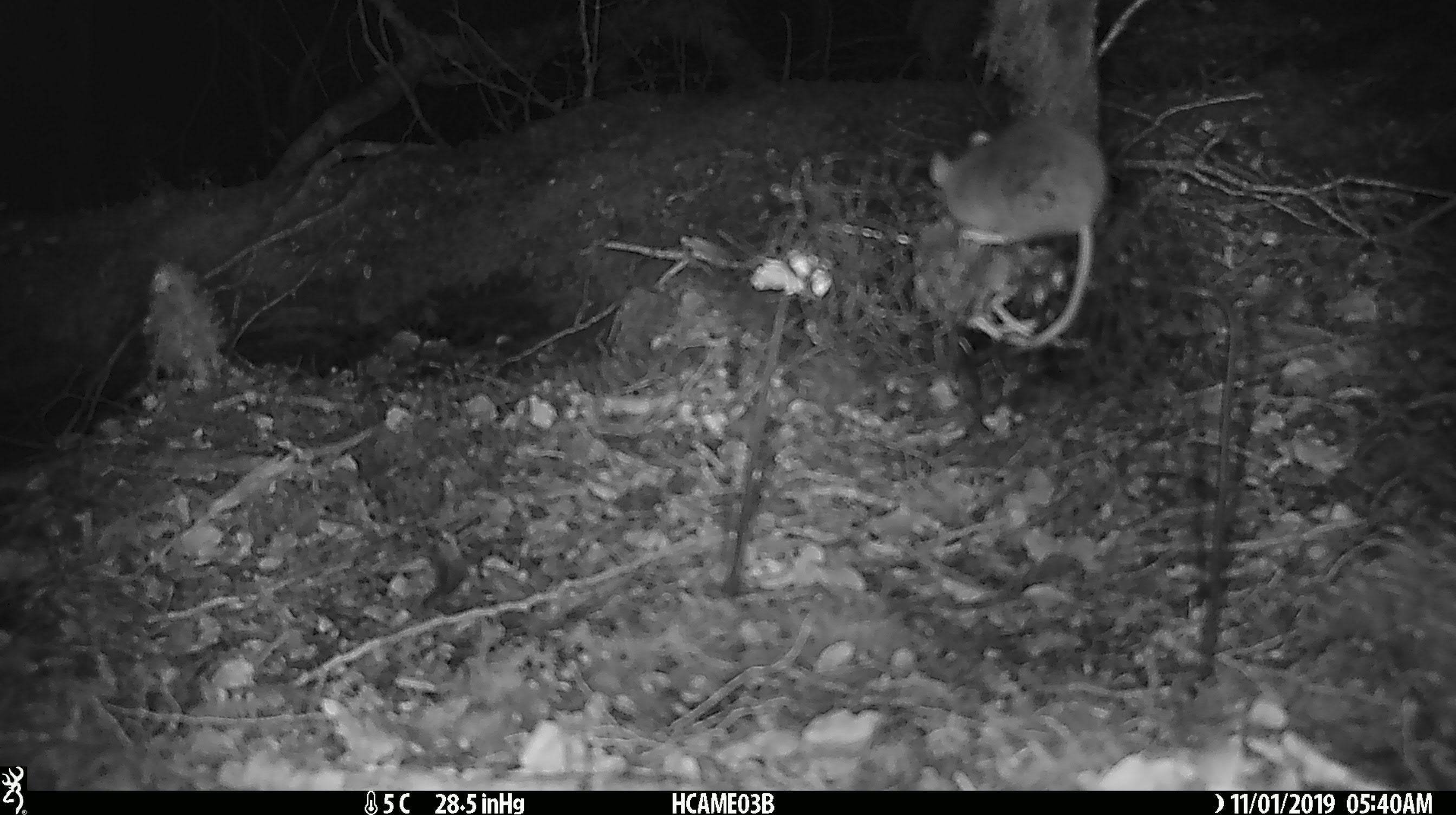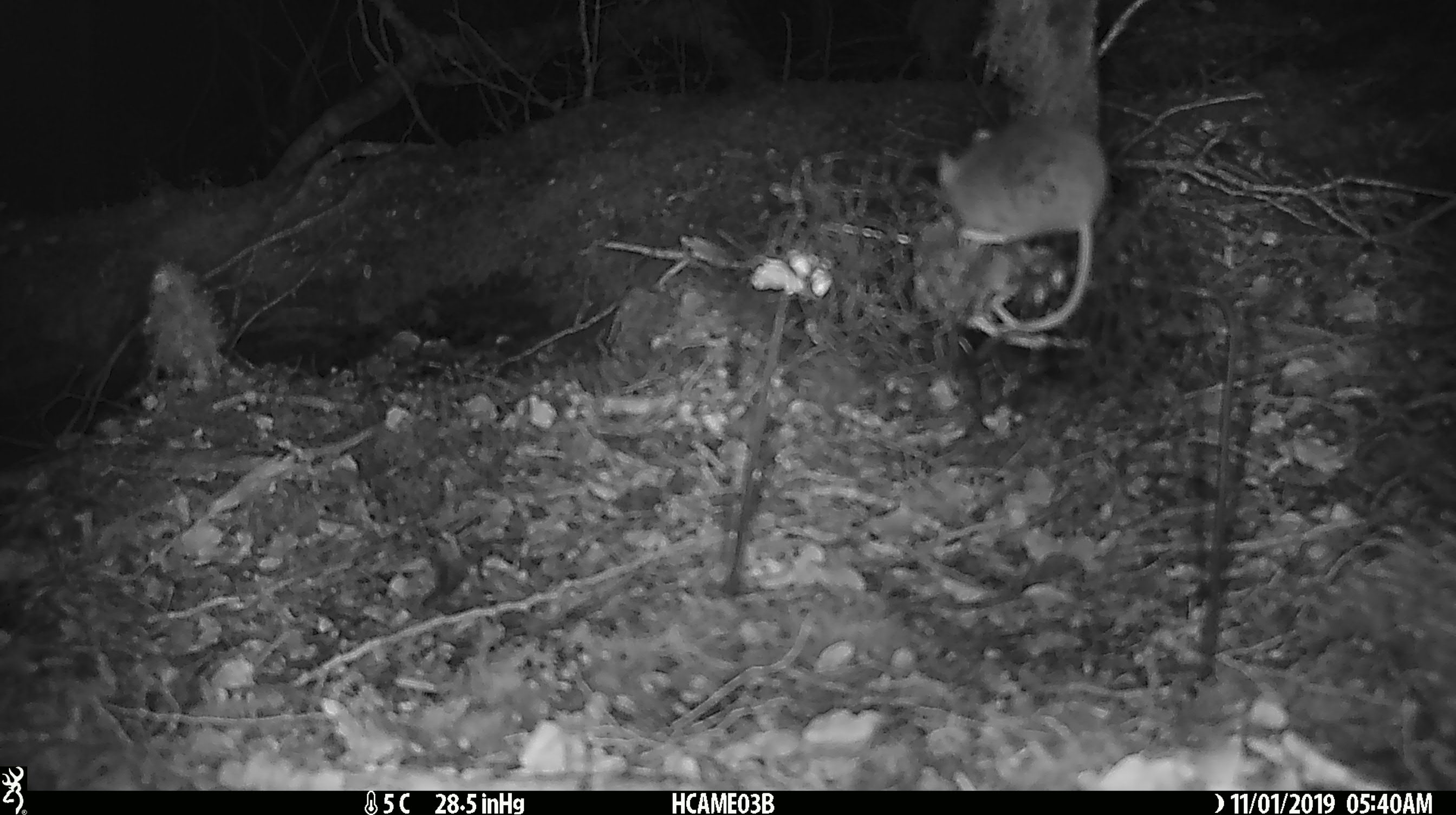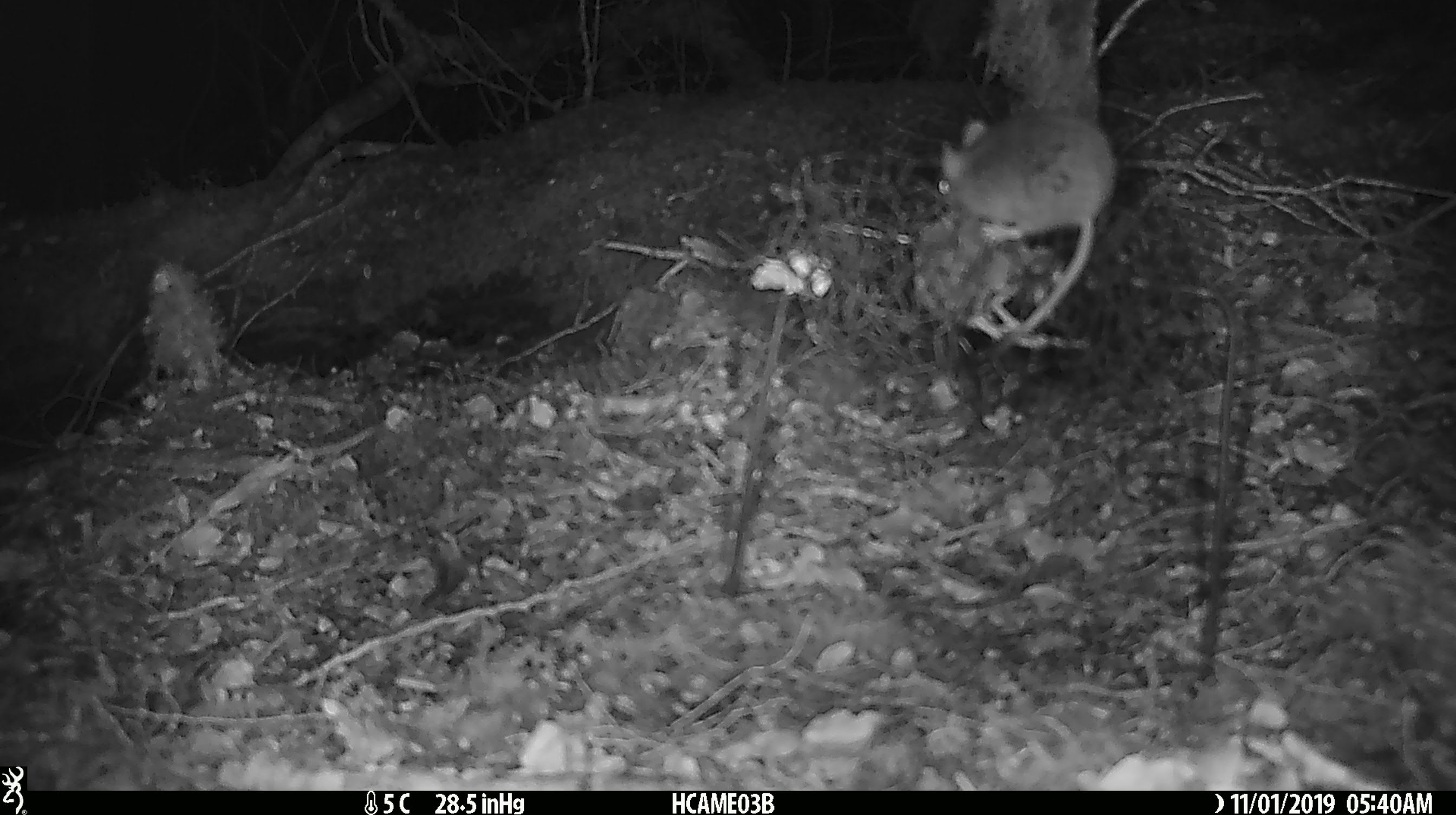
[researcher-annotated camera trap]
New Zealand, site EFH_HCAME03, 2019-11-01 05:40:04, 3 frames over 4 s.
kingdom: Animalia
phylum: Chordata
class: Mammalia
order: Rodentia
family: Muridae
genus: Mus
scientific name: Mus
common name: mouse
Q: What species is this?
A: Mouse (Mus).